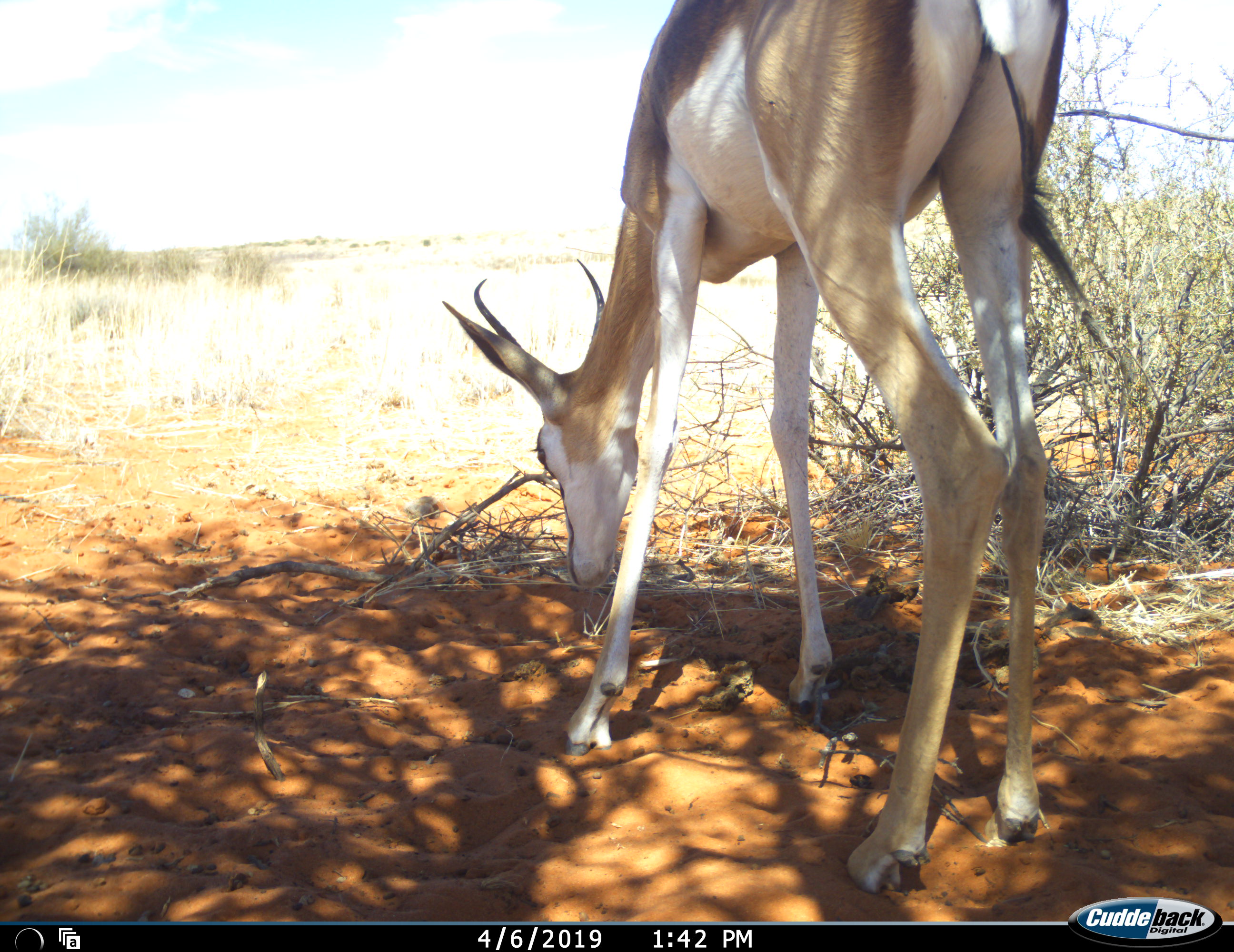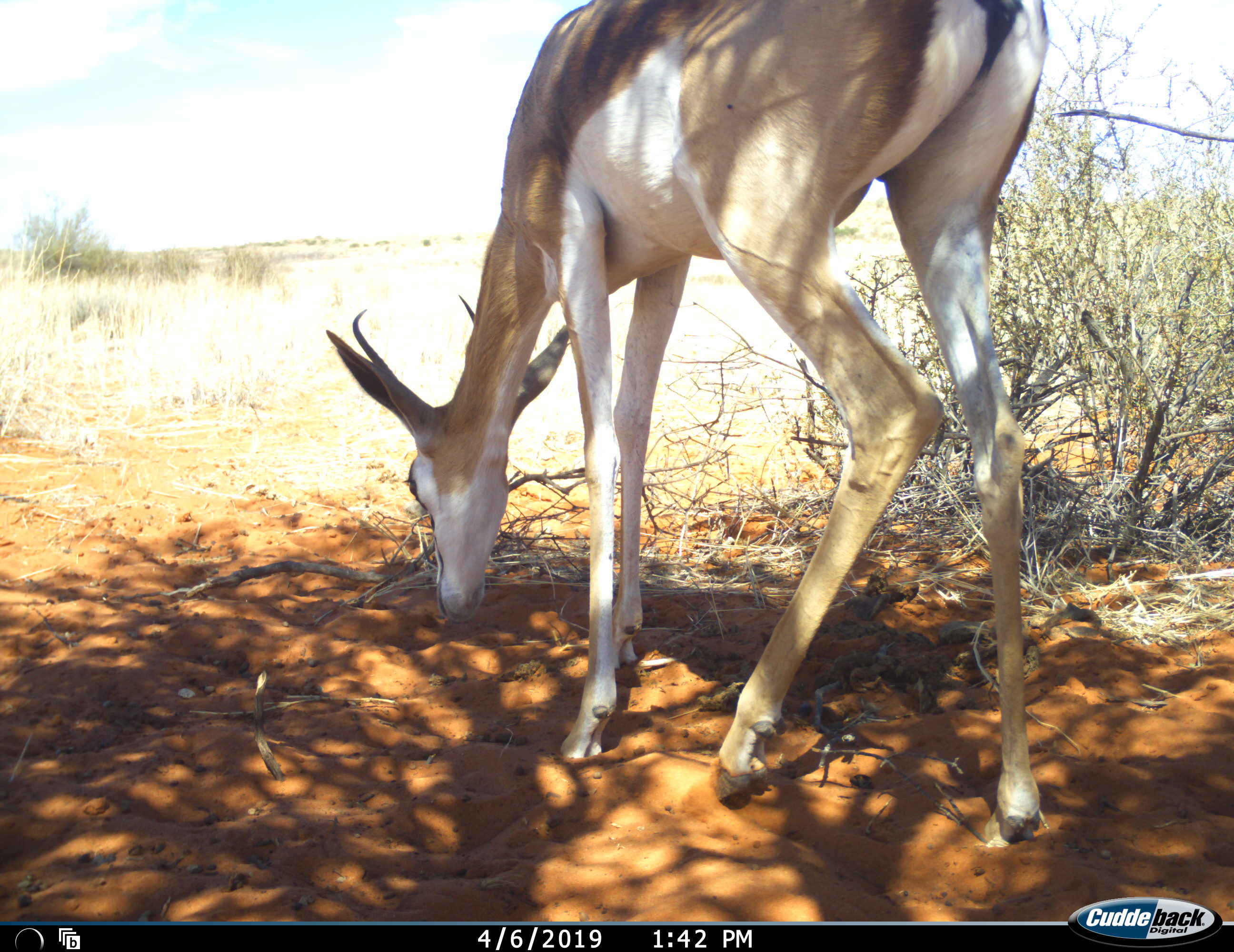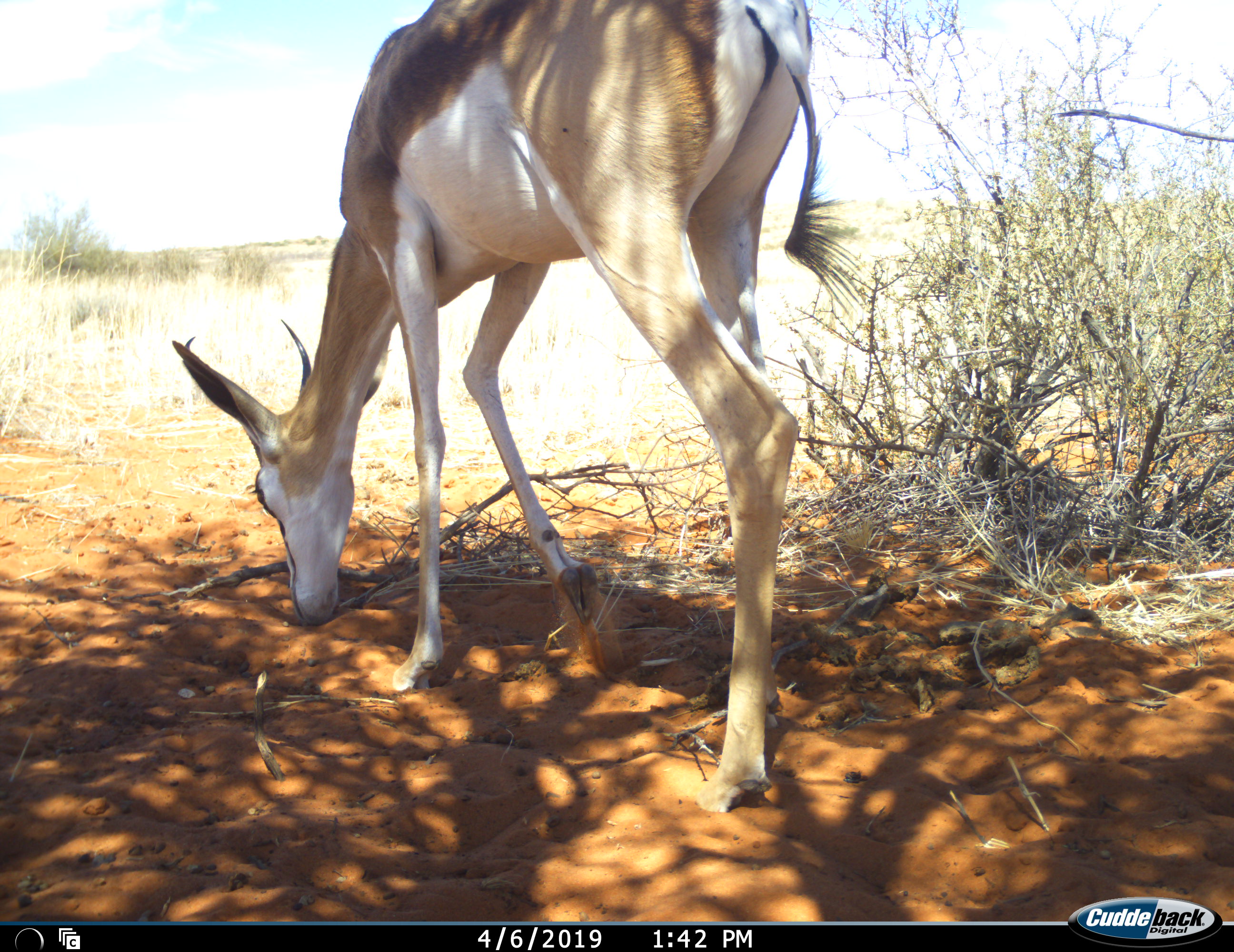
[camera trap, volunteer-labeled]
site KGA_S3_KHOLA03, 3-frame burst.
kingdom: Animalia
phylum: Chordata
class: Mammalia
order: Artiodactyla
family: Bovidae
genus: Antidorcas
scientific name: Antidorcas marsupialis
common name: springbok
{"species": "springbok (Antidorcas marsupialis)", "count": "1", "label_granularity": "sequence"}